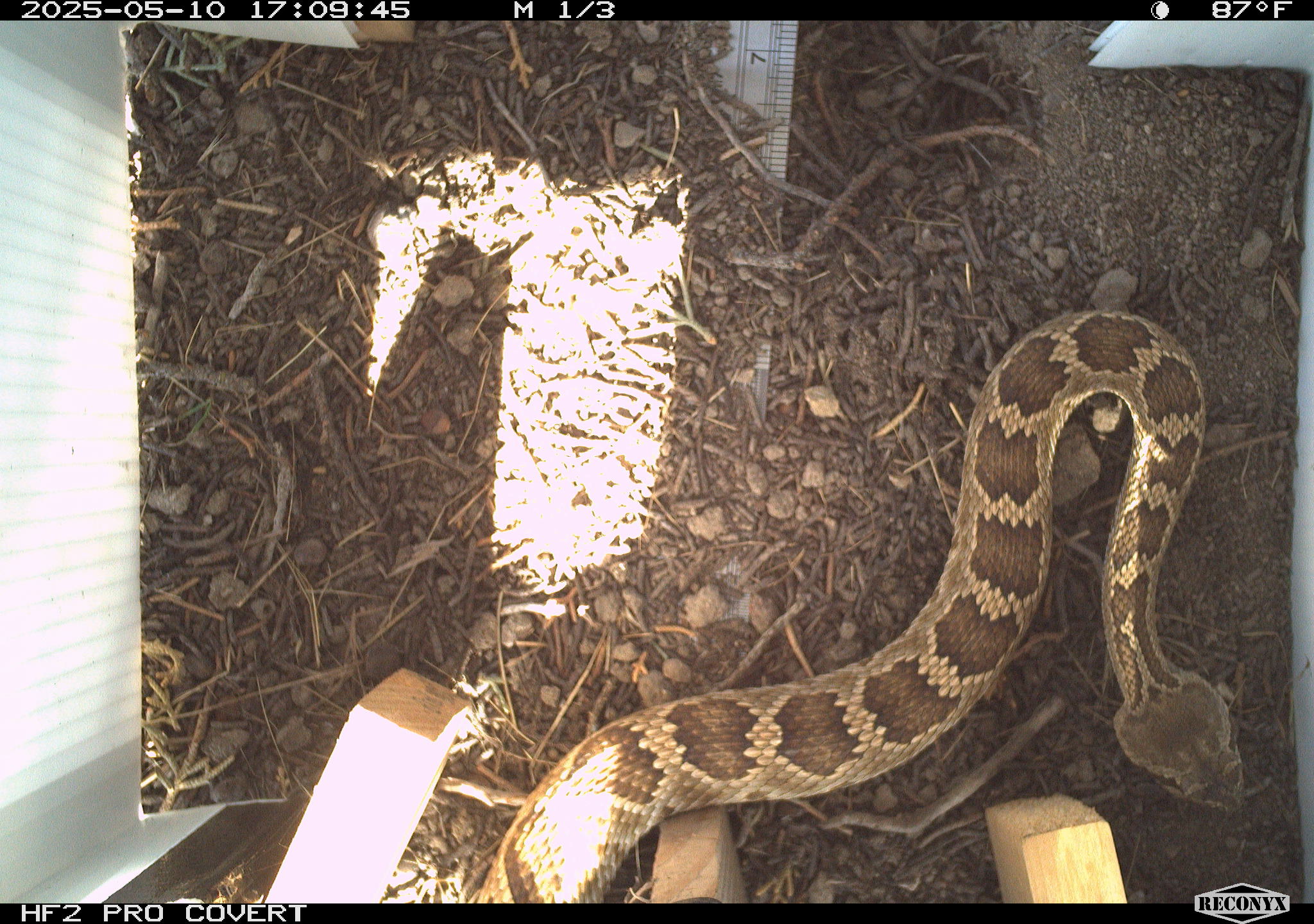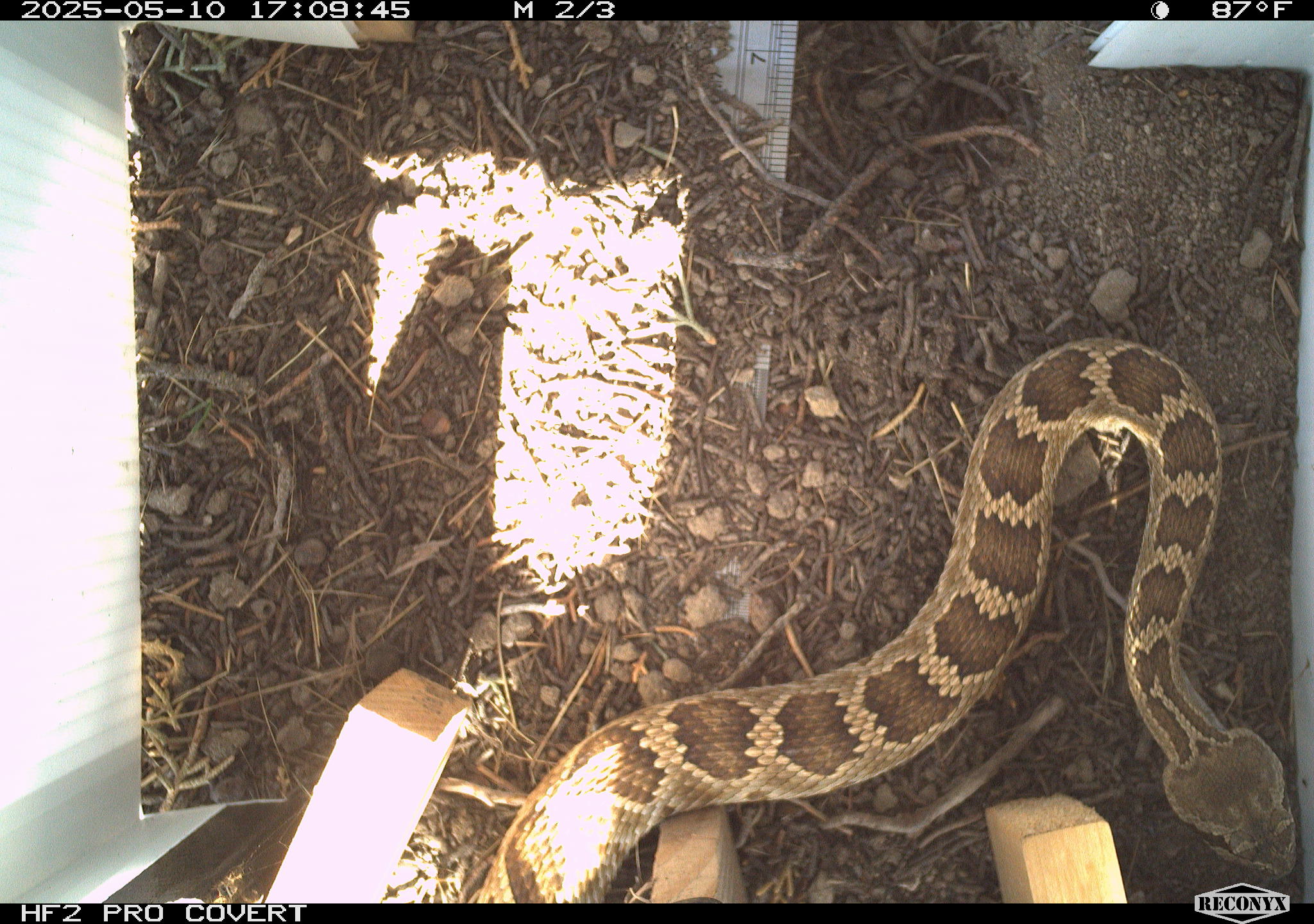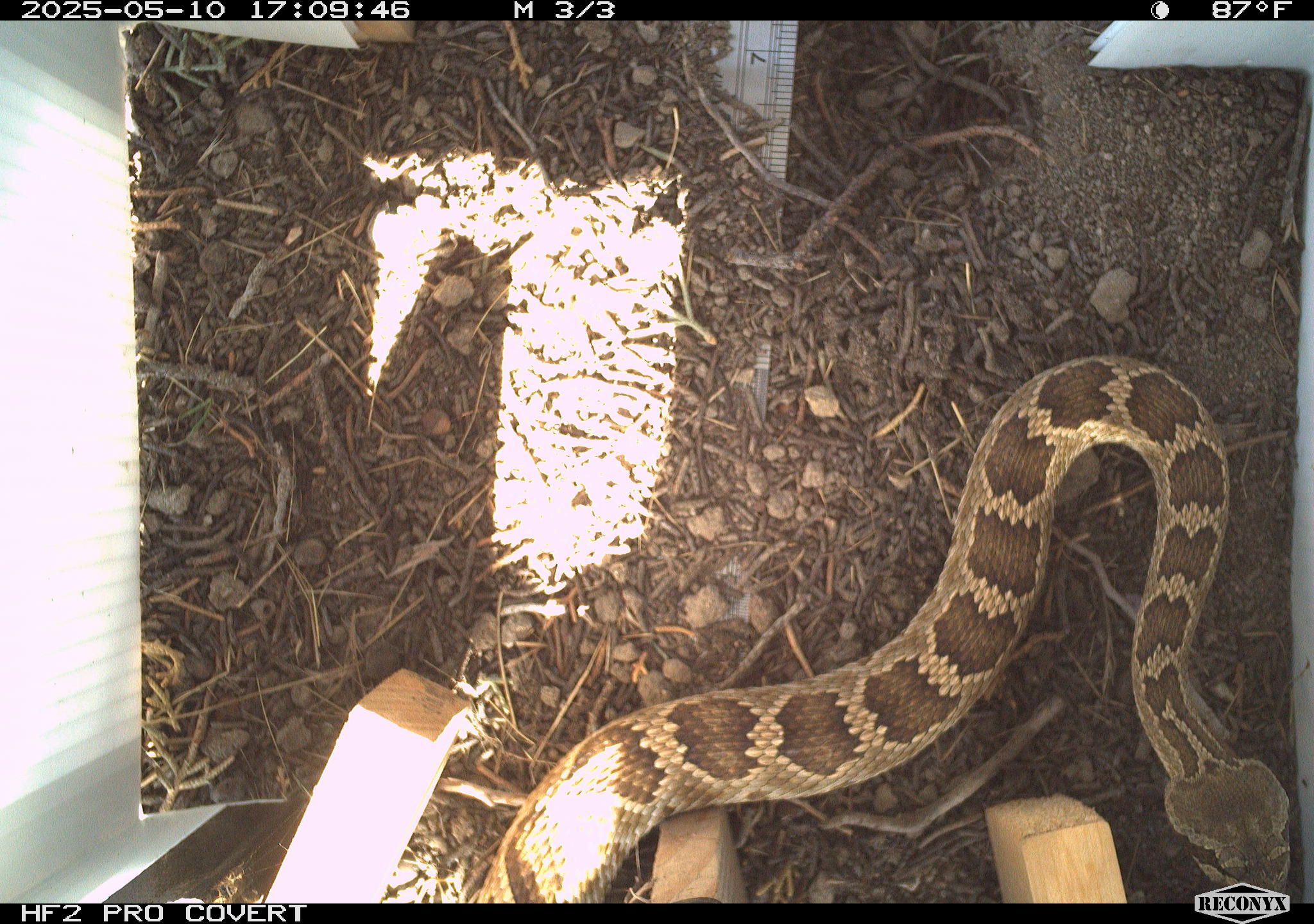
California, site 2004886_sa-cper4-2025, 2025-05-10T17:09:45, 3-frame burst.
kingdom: Animalia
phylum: Chordata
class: Reptilia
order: Squamata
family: Viperidae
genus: Crotalus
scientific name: Crotalus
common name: rattlers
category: crotalus species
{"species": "crotalus species (rattlers) (Crotalus)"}